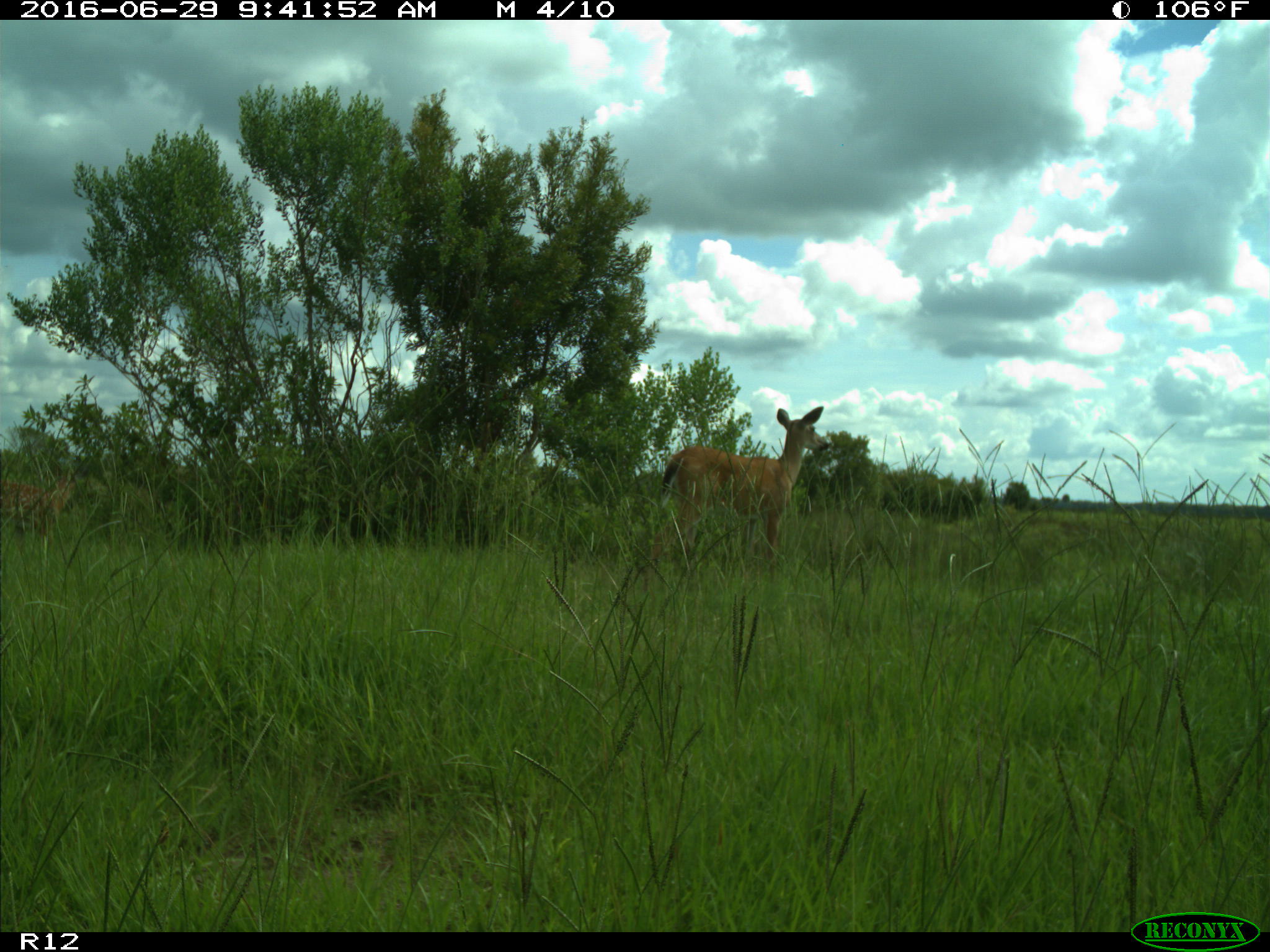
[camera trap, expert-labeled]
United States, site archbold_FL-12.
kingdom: Animalia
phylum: Chordata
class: Mammalia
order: Artiodactyla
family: Cervidae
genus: Odocoileus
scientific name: Odocoileus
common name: deer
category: unidentified deer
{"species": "unidentified deer (deer) (Odocoileus)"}